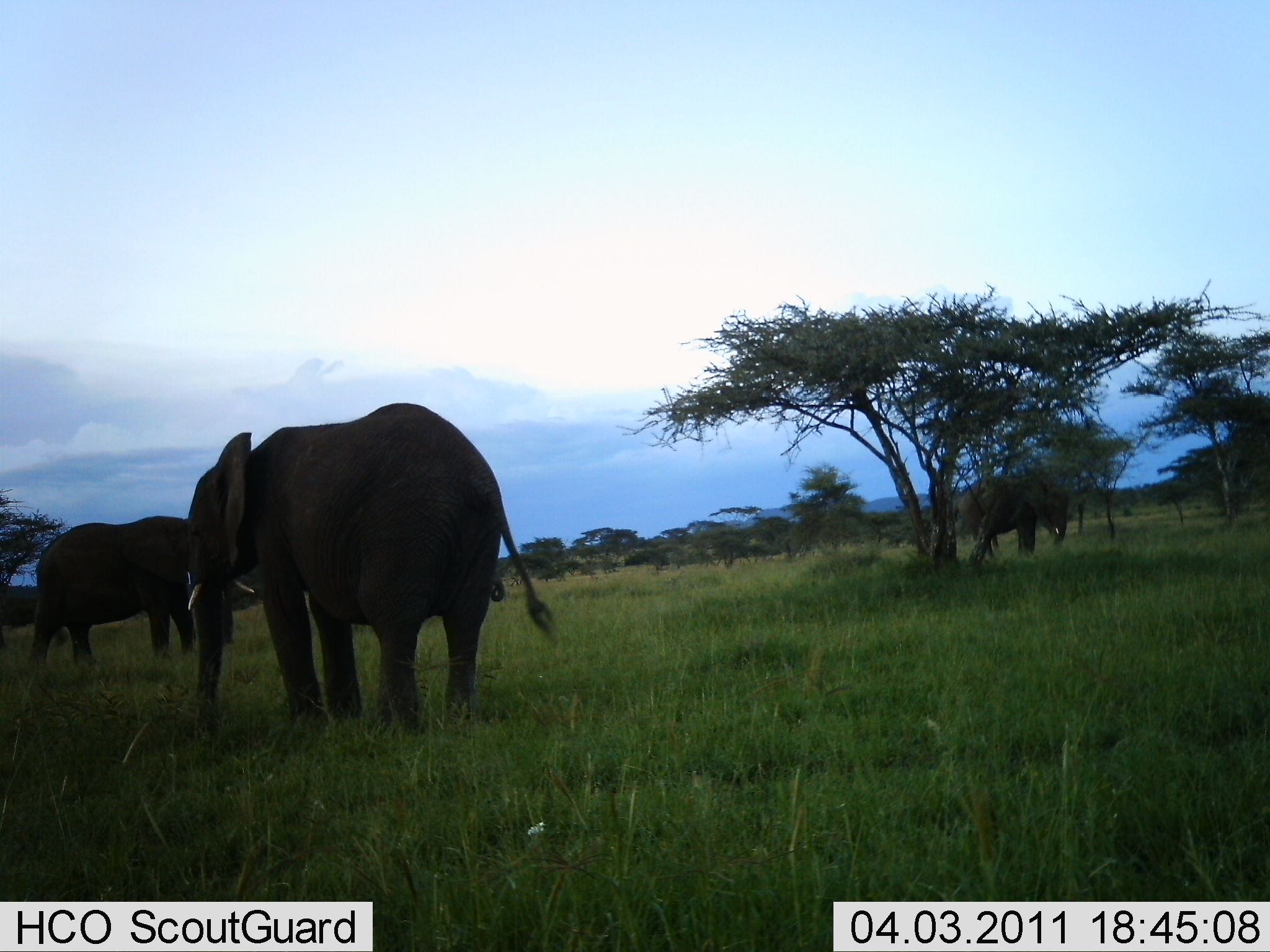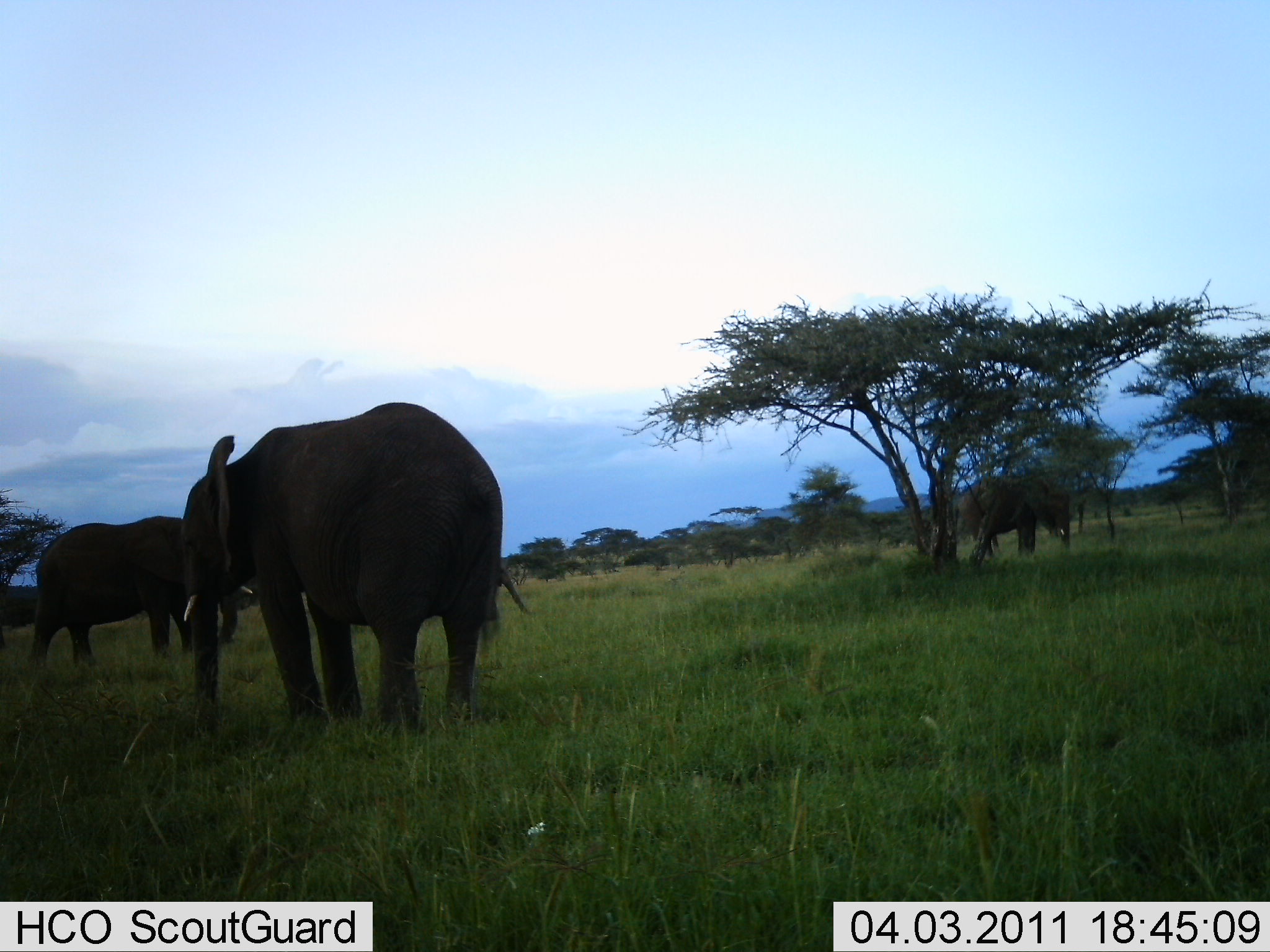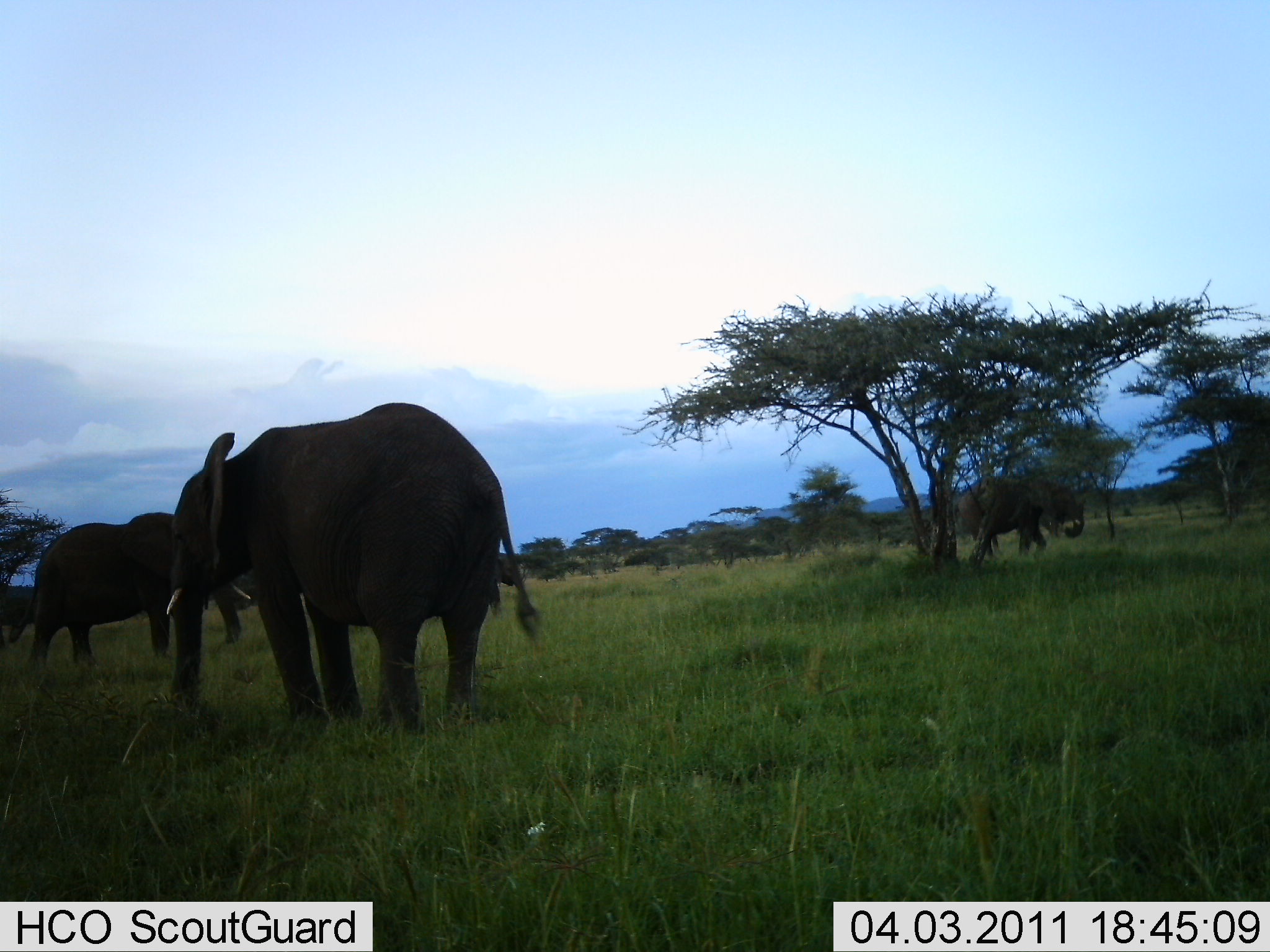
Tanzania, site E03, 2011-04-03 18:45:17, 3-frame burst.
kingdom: Animalia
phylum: Chordata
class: Mammalia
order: Proboscidea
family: Elephantidae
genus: Loxodonta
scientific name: Loxodonta africana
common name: african bush elephant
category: elephant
Elephant (african bush elephant) (Loxodonta africana), count 3. Behavior (volunteer vote fractions): standing 64%, resting 9%, moving 18%, interacting 0%. Young present (vote fraction): 0%. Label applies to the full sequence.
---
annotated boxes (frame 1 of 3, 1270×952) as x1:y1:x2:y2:
animal: 178:401:559:735; 22:516:196:675; 954:474:1070:555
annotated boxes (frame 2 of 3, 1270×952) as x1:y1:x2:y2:
animal: 171:396:533:735; 23:513:238:677; 959:475:1074:552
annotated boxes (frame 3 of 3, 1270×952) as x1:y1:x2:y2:
animal: 161:399:546:735; 29:513:242:669; 953:473:1085:556